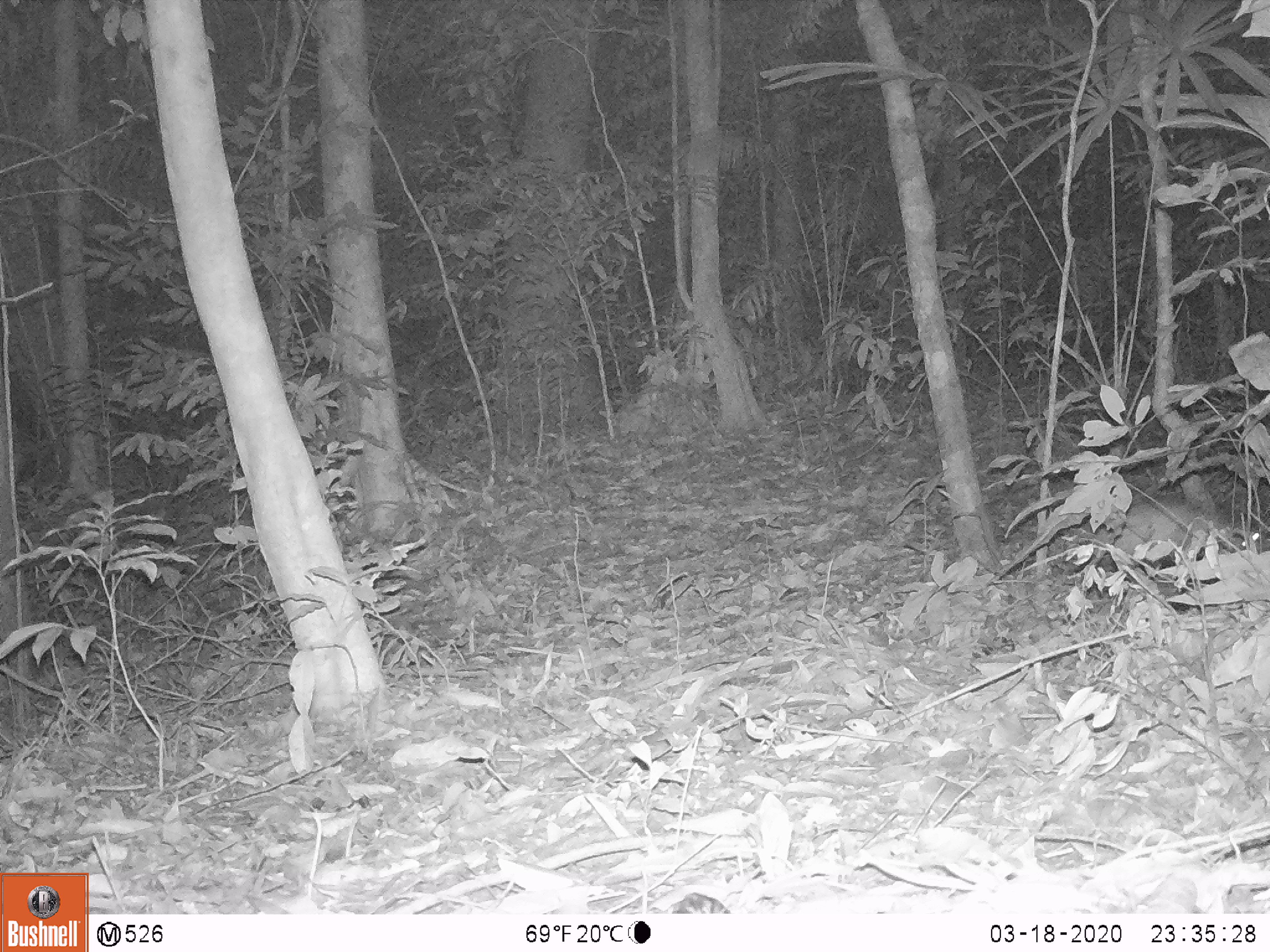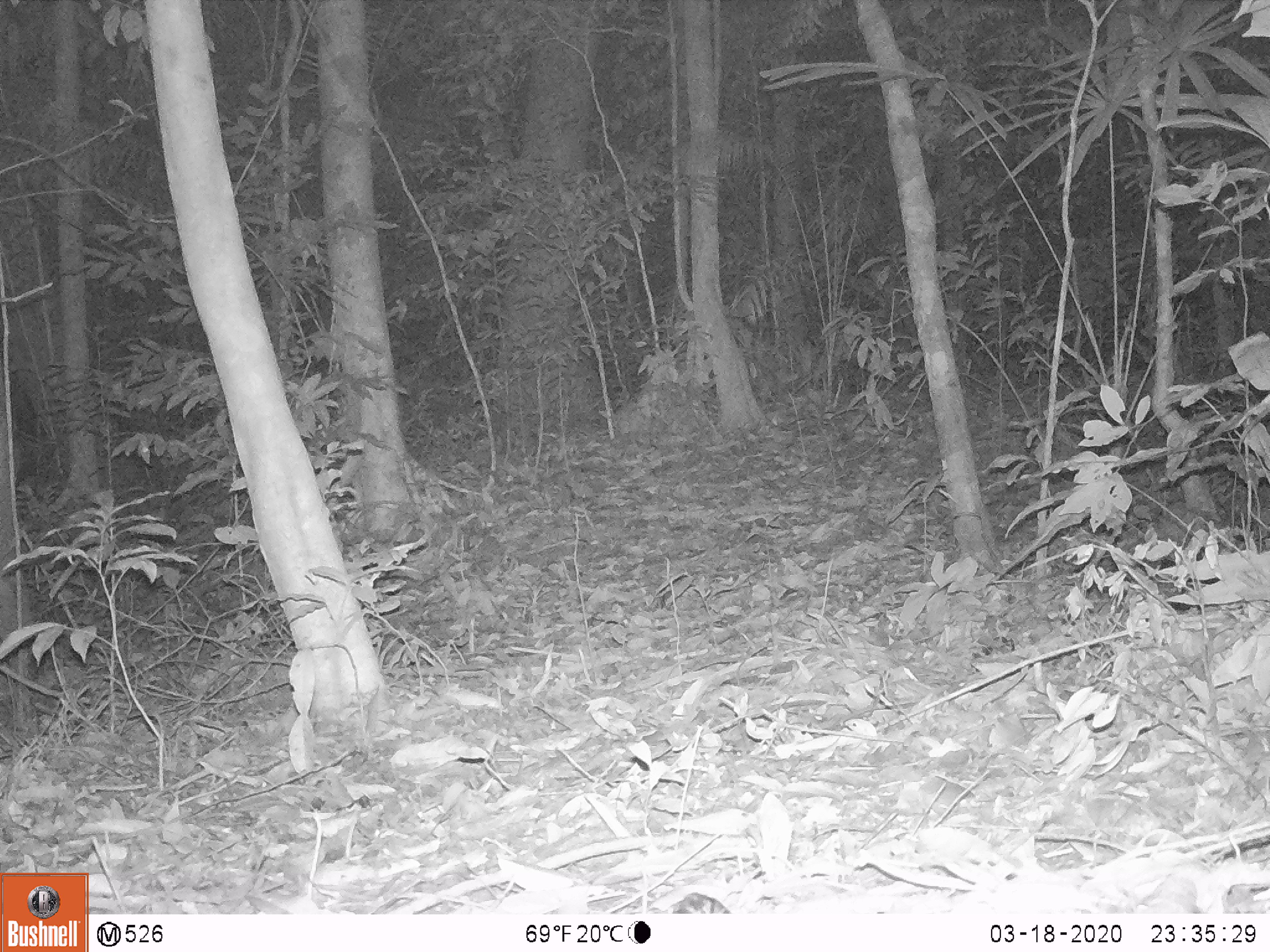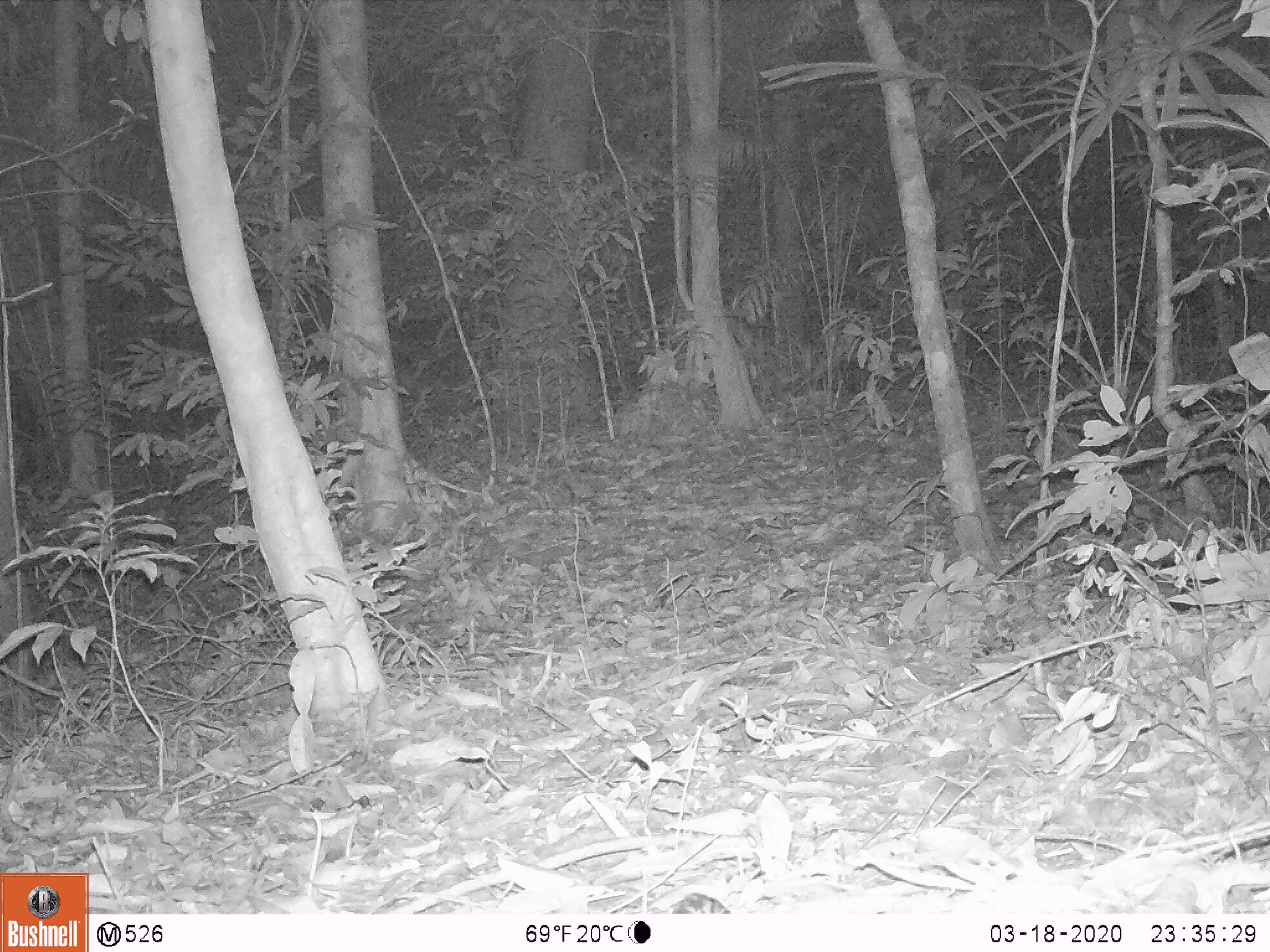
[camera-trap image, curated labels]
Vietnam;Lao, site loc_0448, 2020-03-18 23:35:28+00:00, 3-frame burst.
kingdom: Animalia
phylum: Chordata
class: Mammalia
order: Rodentia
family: Hystricidae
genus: Atherurus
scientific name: Atherurus macrourus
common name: asiatic brush-tailed porcupine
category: asiatic brush tailed porcupine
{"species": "asiatic brush tailed porcupine (asiatic brush-tailed porcupine) (Atherurus macrourus)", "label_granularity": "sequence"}